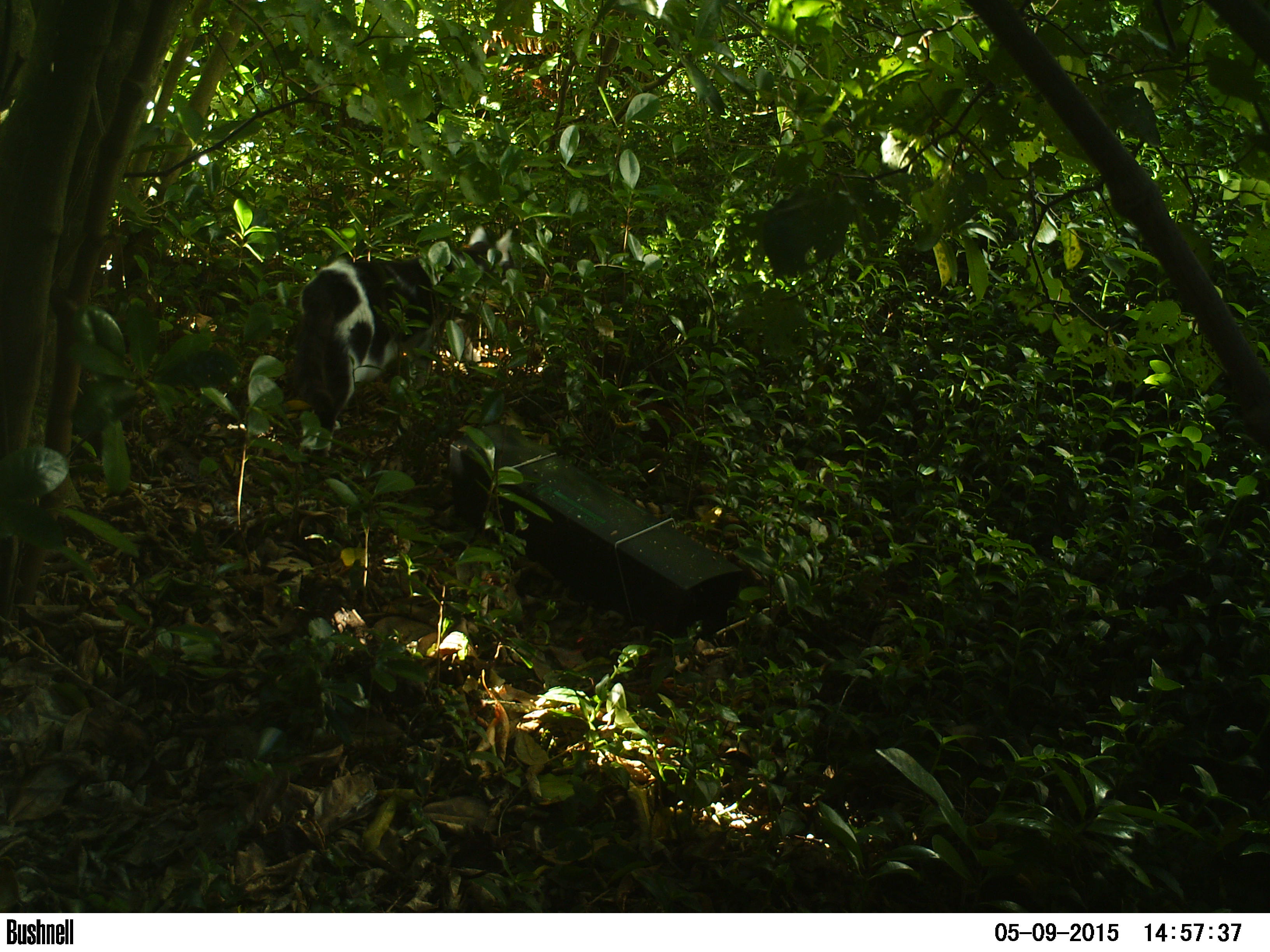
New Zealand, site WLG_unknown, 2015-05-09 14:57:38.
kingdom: Animalia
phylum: Chordata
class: Mammalia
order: Carnivora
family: Felidae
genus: Felis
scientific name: Felis catus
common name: domestic cat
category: cat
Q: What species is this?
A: Cat (domestic cat) (Felis catus).